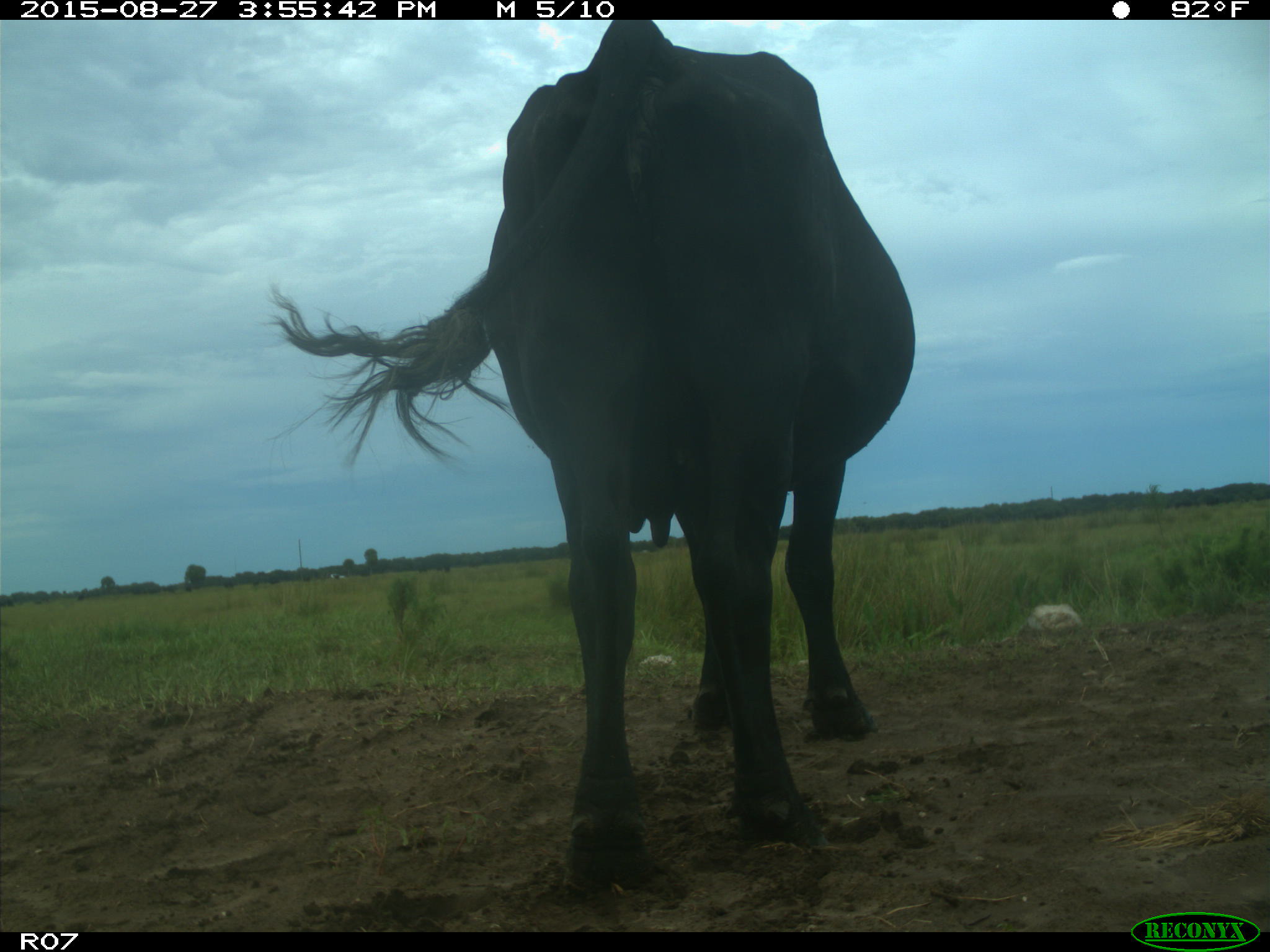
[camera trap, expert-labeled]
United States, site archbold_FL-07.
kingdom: Animalia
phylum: Chordata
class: Mammalia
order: Artiodactyla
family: Bovidae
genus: Bos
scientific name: Bos taurus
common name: domestic cow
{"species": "Bos taurus (domestic cow)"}